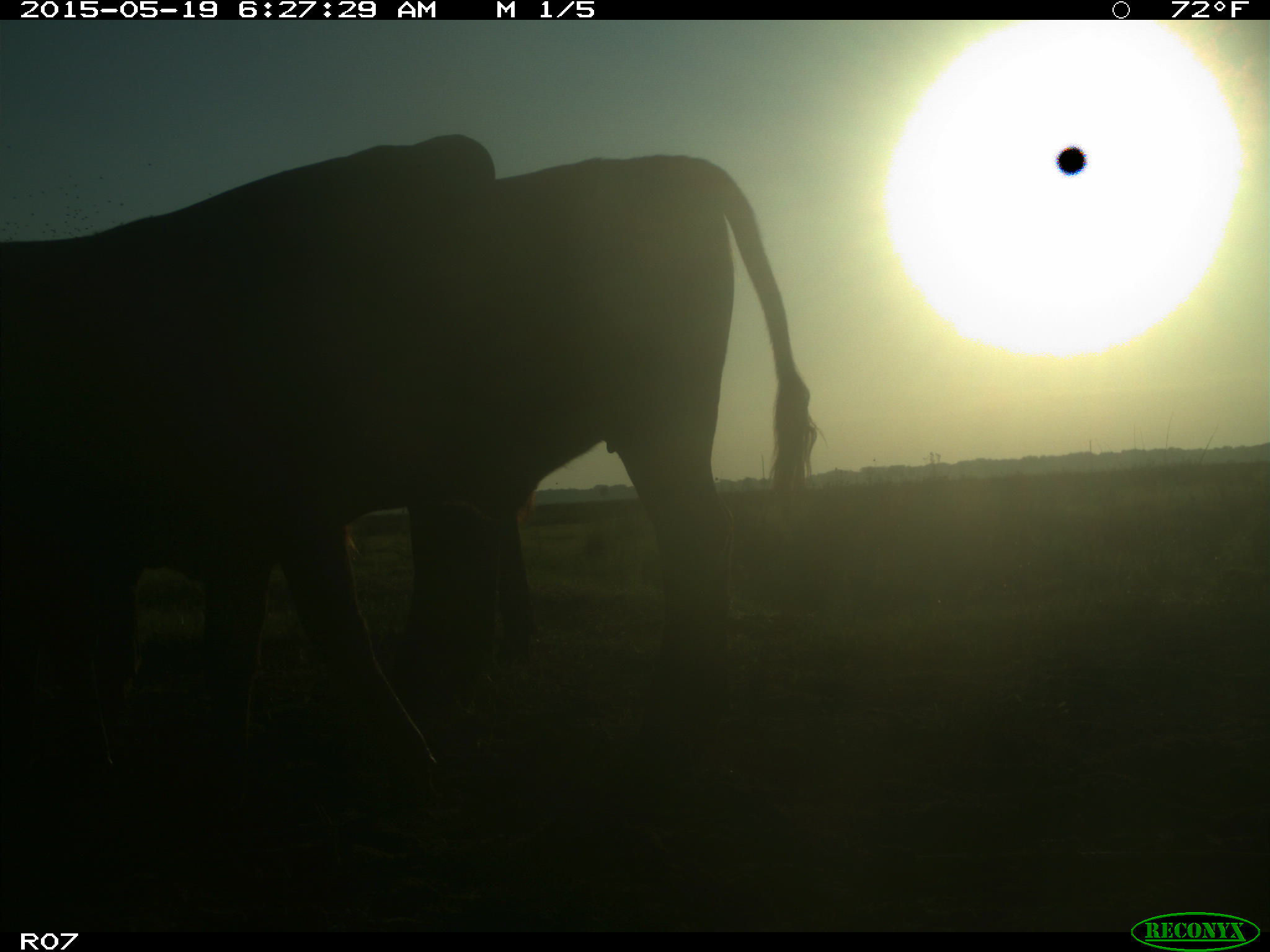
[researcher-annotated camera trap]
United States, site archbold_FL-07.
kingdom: Animalia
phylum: Chordata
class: Mammalia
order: Artiodactyla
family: Bovidae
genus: Bos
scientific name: Bos taurus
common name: domestic cow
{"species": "Bos taurus (domestic cow)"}